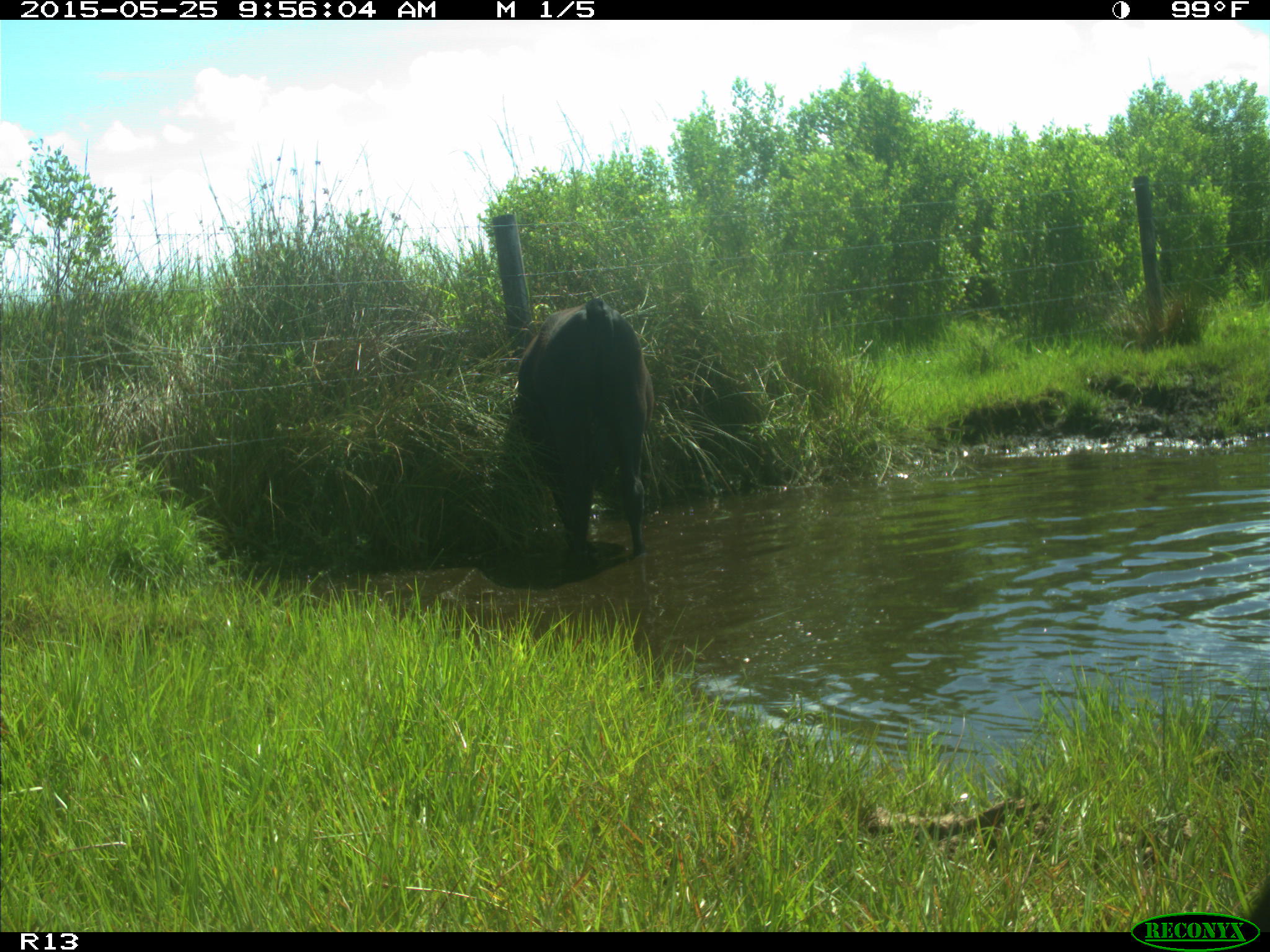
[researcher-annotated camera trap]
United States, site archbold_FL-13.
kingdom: Animalia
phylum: Chordata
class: Mammalia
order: Artiodactyla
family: Bovidae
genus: Bos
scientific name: Bos taurus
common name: domestic cow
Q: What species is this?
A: Bos taurus (domestic cow).